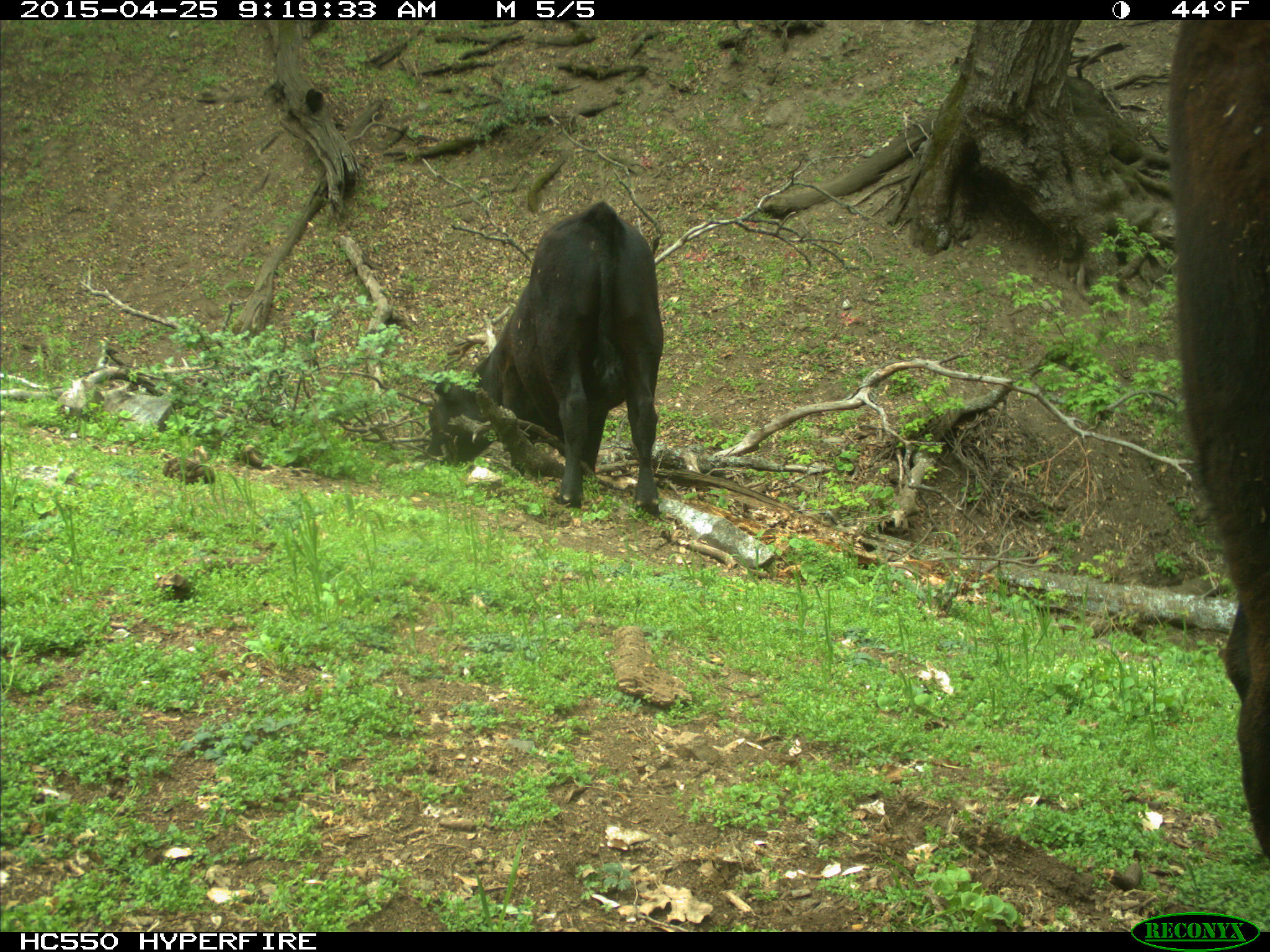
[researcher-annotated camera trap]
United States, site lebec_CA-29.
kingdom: Animalia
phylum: Chordata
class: Mammalia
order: Artiodactyla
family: Bovidae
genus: Bos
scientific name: Bos taurus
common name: domestic cow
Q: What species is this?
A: Bos taurus (domestic cow).